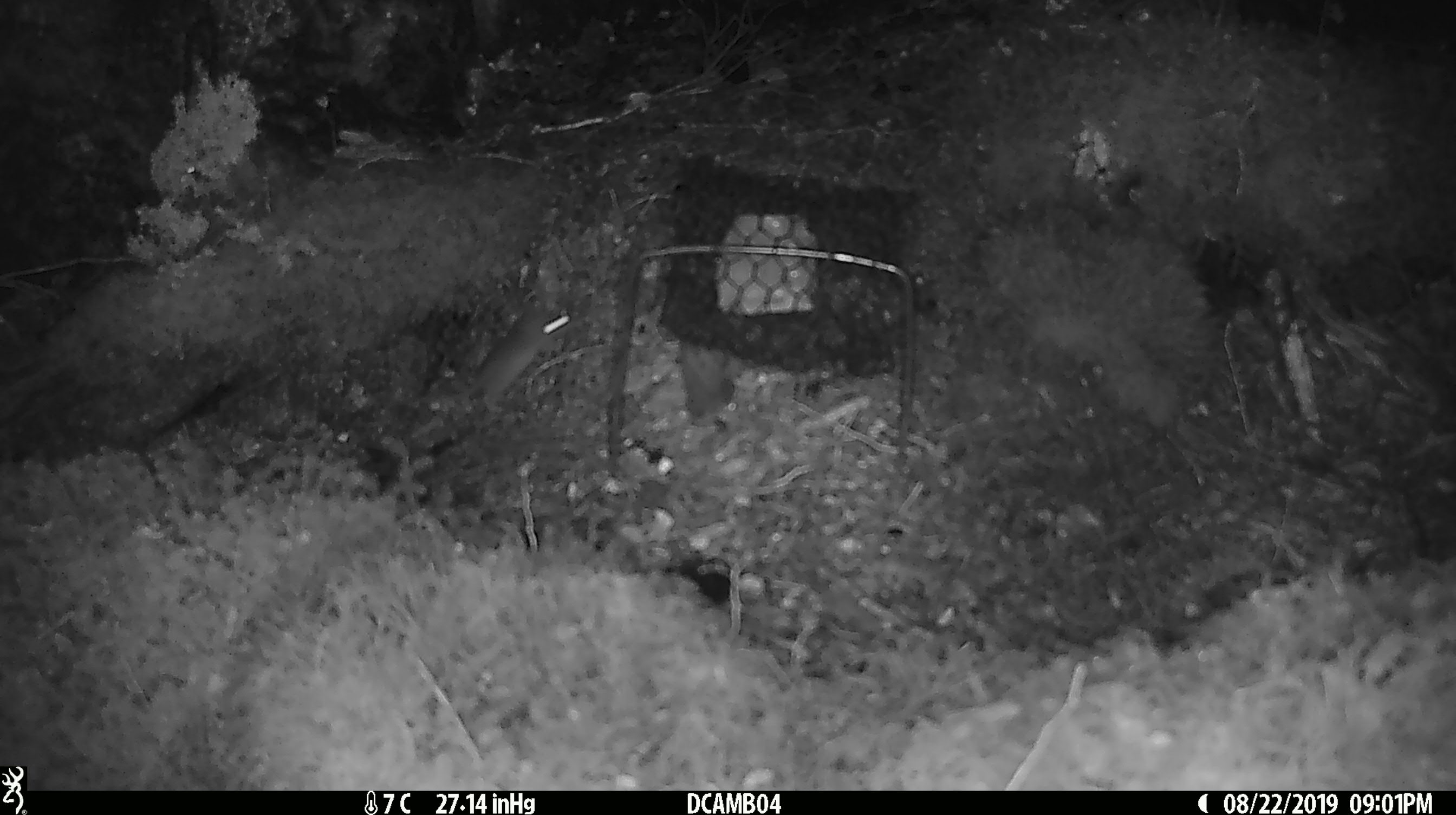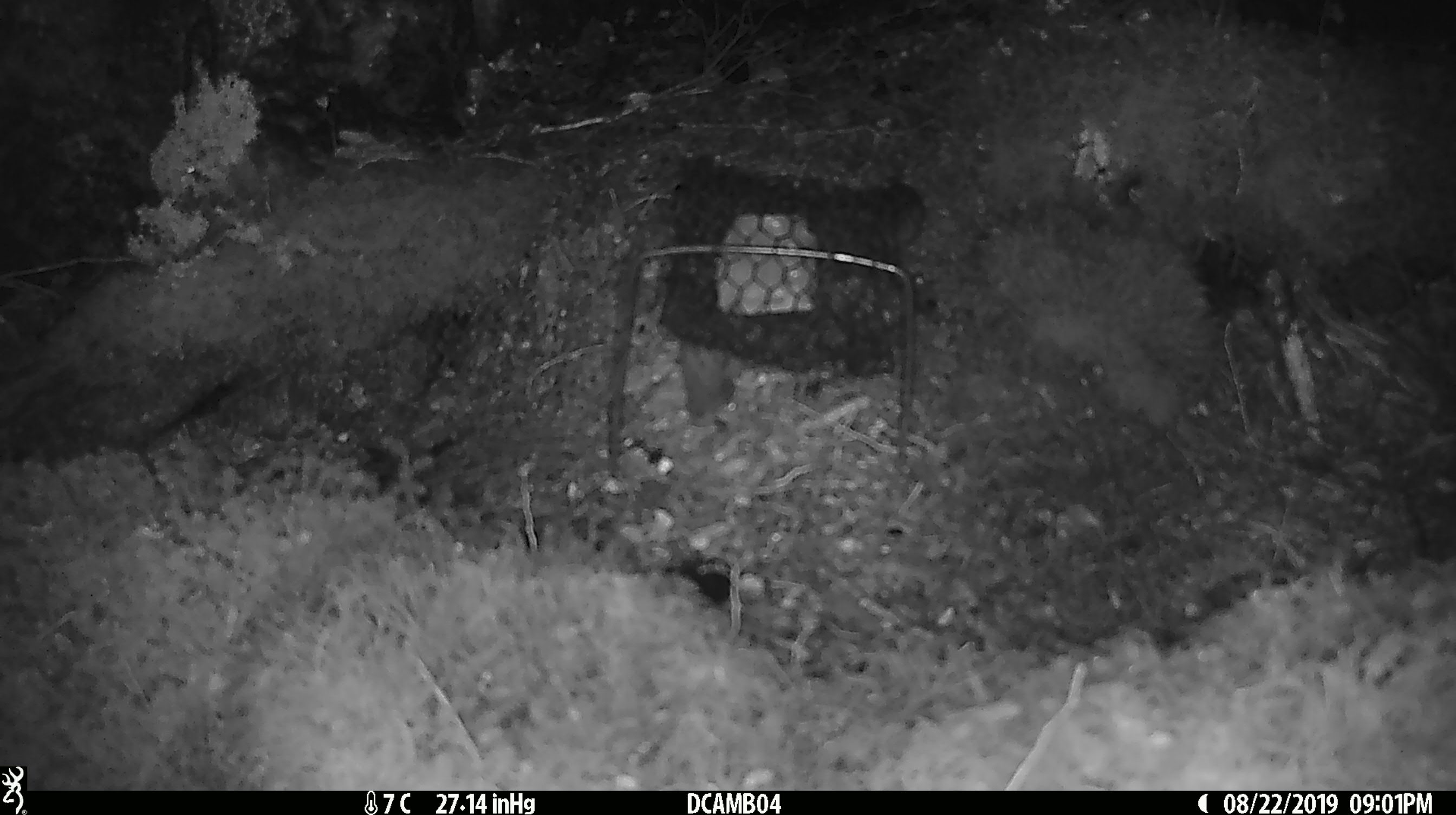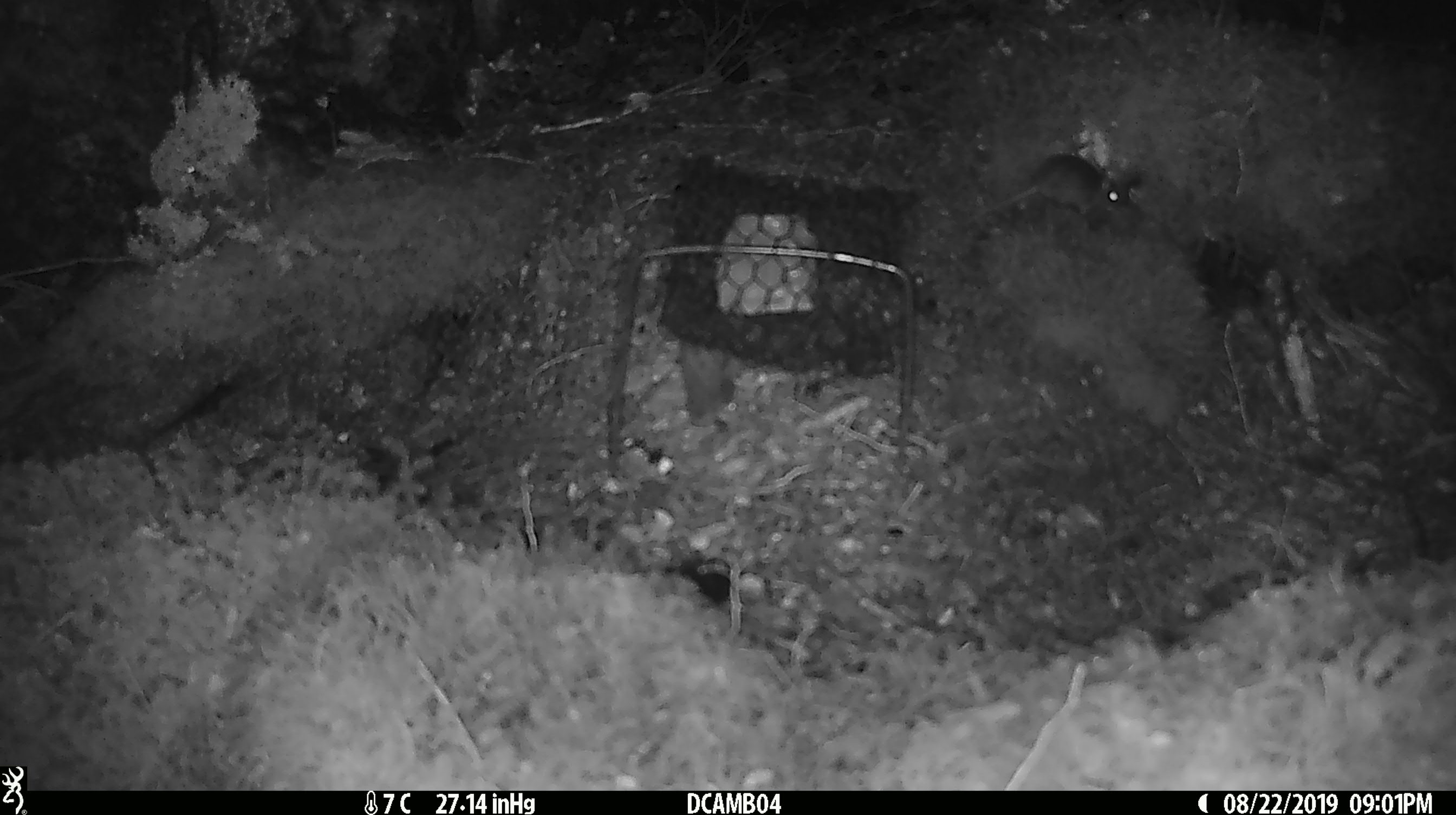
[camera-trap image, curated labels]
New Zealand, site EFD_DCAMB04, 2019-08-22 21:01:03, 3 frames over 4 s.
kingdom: Animalia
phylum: Chordata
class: Mammalia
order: Rodentia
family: Muridae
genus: Mus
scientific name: Mus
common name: mouse